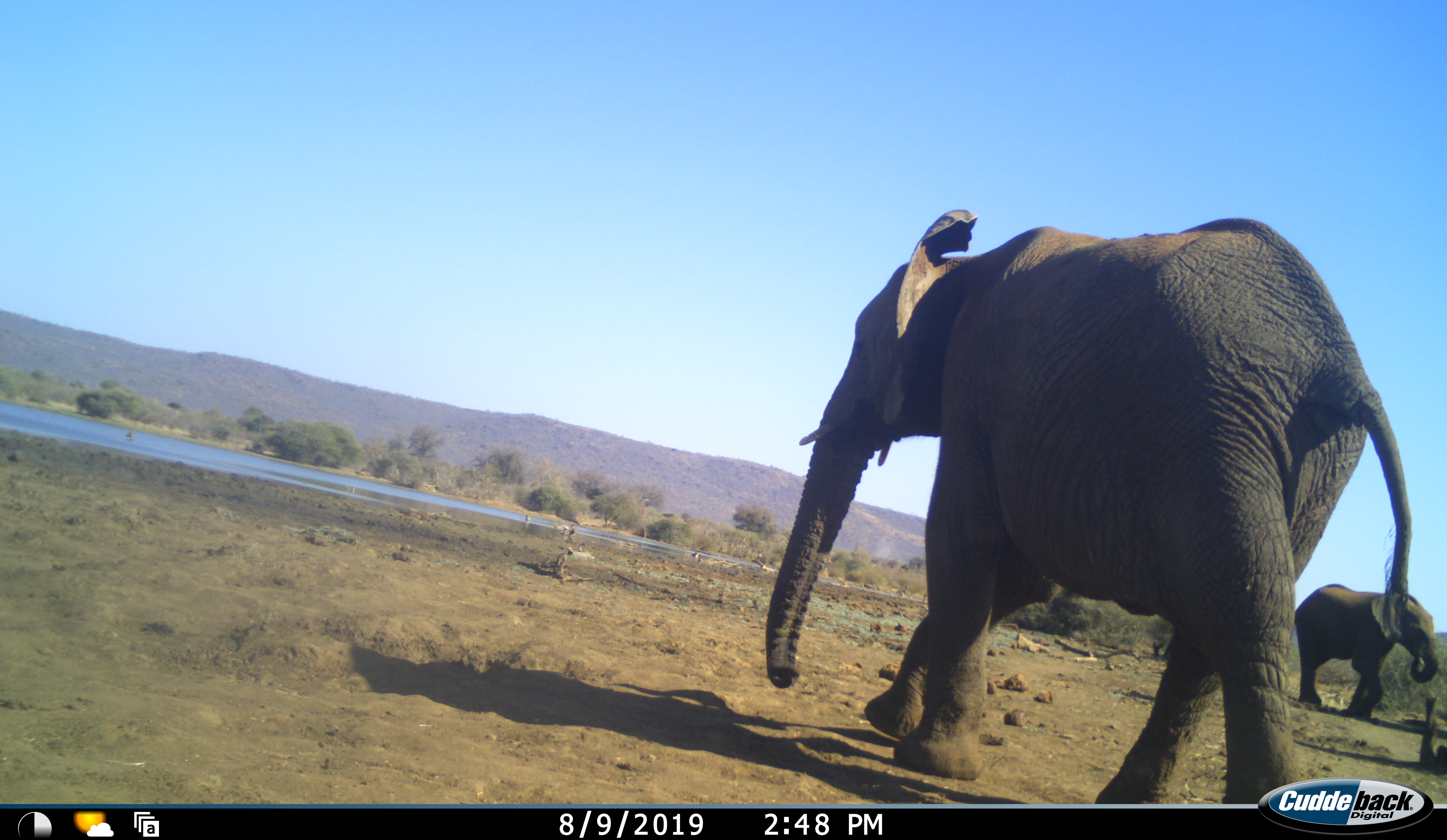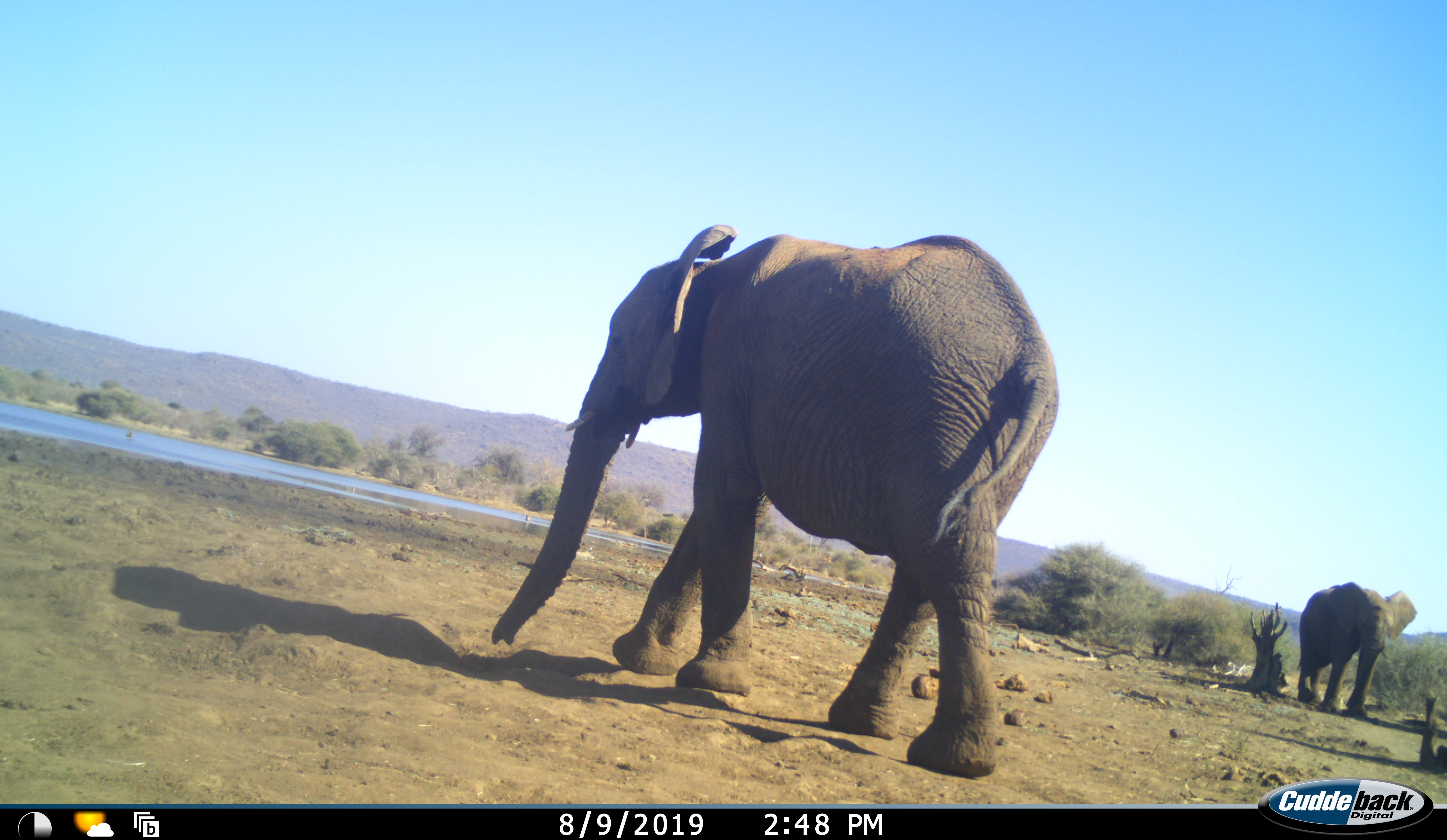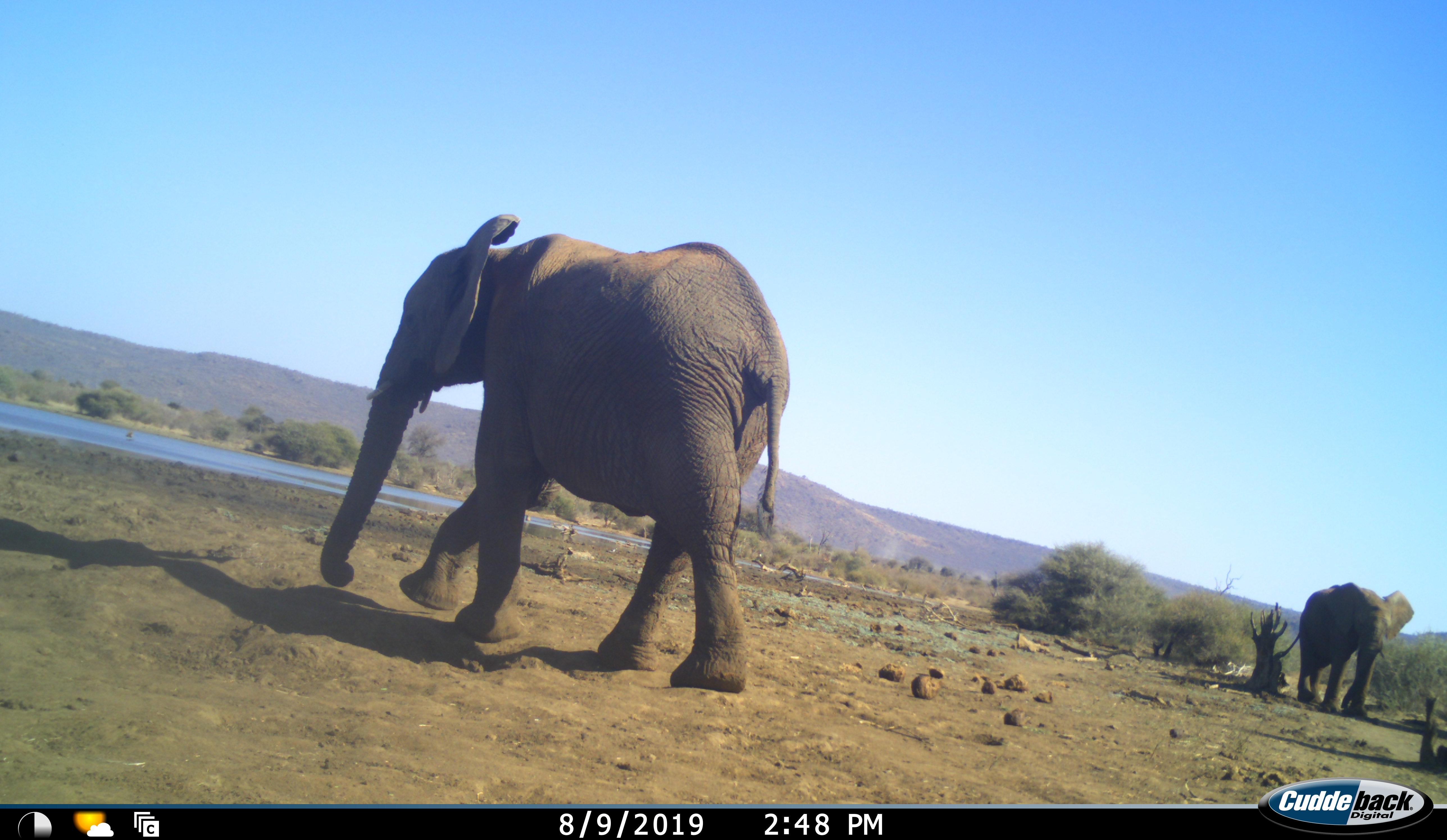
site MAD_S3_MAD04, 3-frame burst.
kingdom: Animalia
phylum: Chordata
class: Mammalia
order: Proboscidea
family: Elephantidae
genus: Loxodonta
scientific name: Loxodonta africana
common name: african bush elephant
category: elephant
Elephant (african bush elephant) (Loxodonta africana), count 2. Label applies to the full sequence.